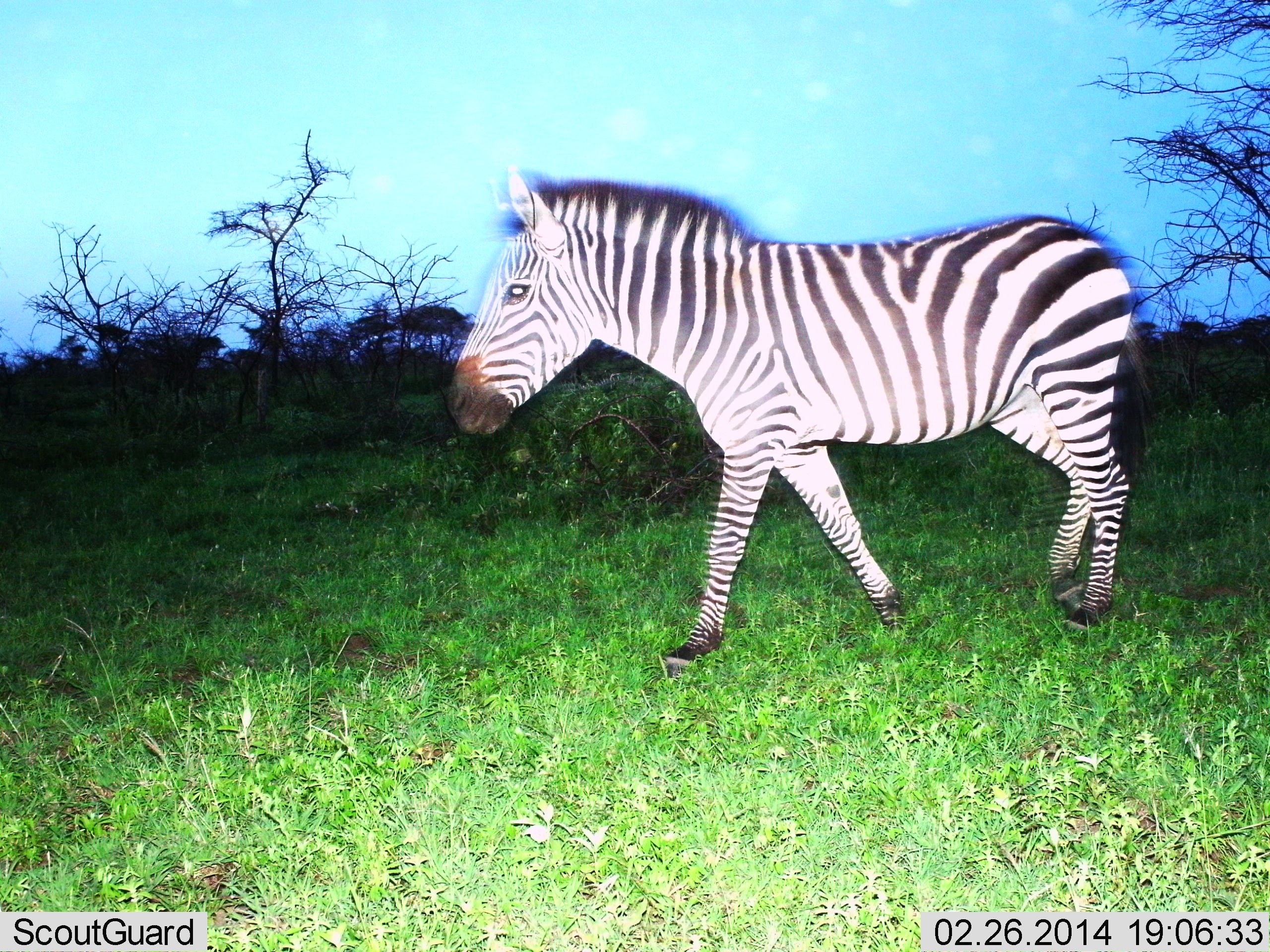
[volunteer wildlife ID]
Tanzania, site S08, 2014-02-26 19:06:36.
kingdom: Animalia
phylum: Chordata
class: Mammalia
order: Perissodactyla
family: Equidae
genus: Equus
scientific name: Equus quagga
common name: plains zebra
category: zebra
Zebra (plains zebra) (Equus quagga), count 1. Behavior (volunteer vote fractions): standing 19%, resting 3%, moving 81%, interacting 0%. Young present (vote fraction): 0%. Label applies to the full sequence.